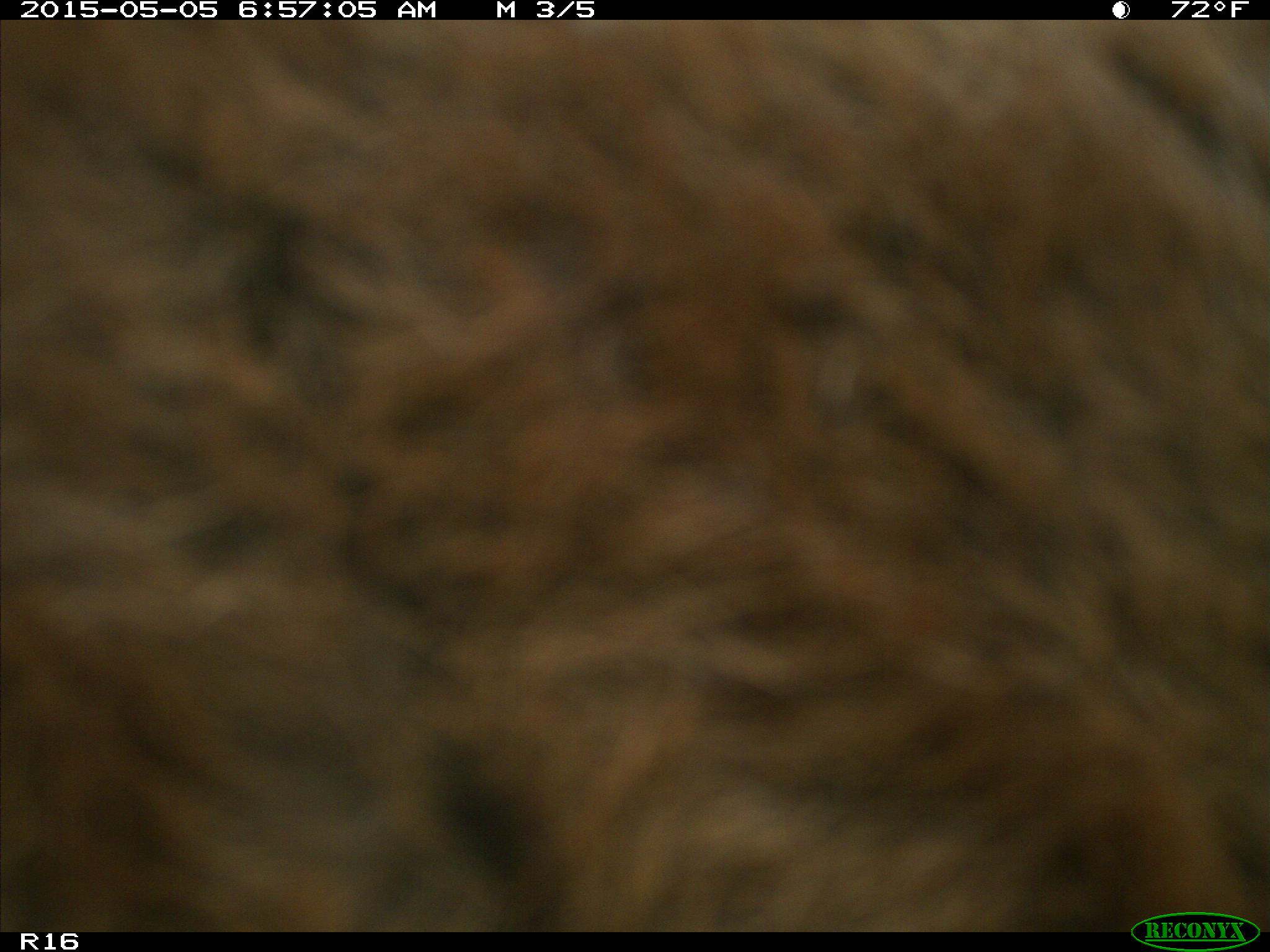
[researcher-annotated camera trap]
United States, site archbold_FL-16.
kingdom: Animalia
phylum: Chordata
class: Mammalia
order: Artiodactyla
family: Bovidae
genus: Bos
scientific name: Bos taurus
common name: domestic cow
Bos taurus (domestic cow).